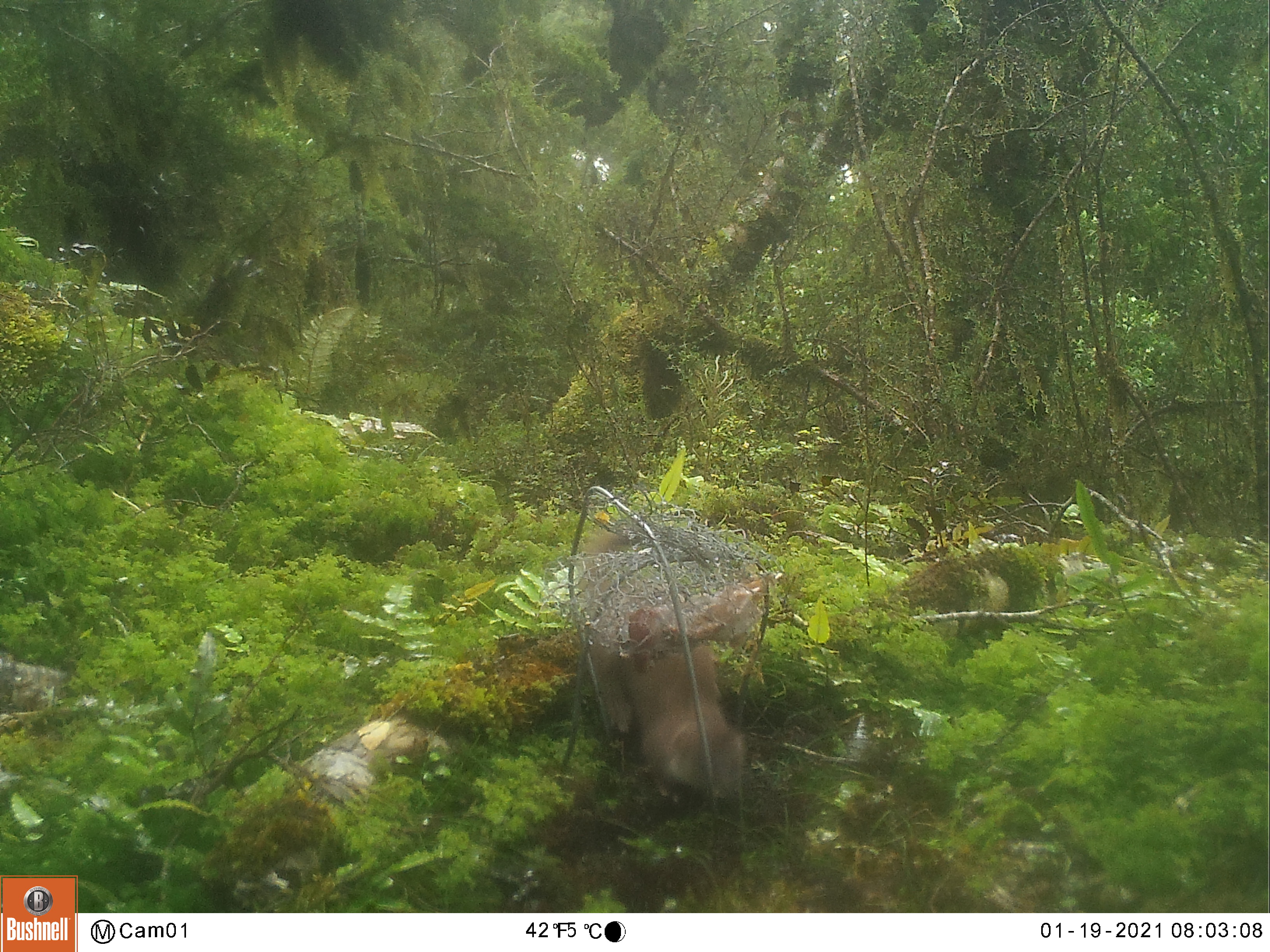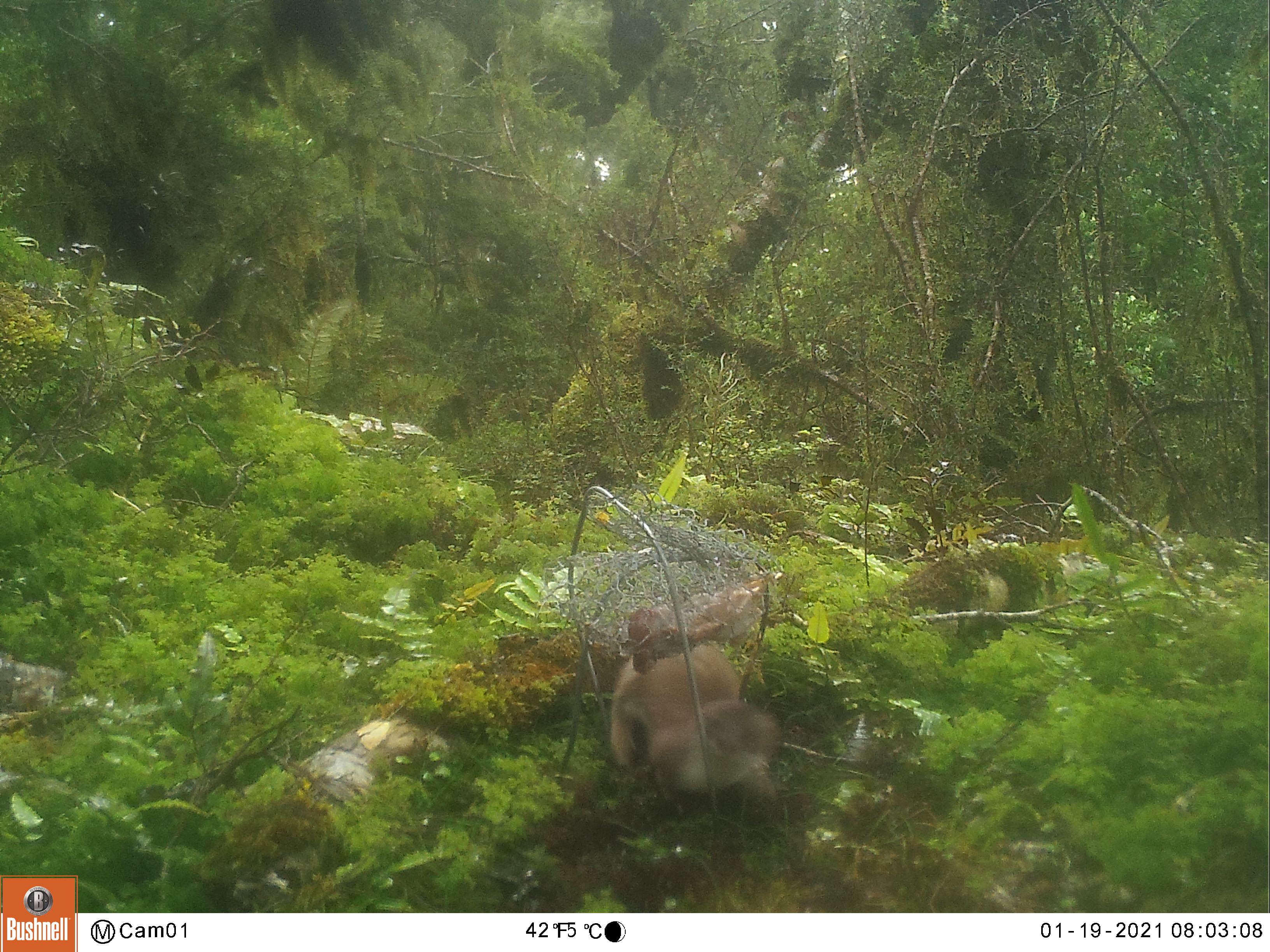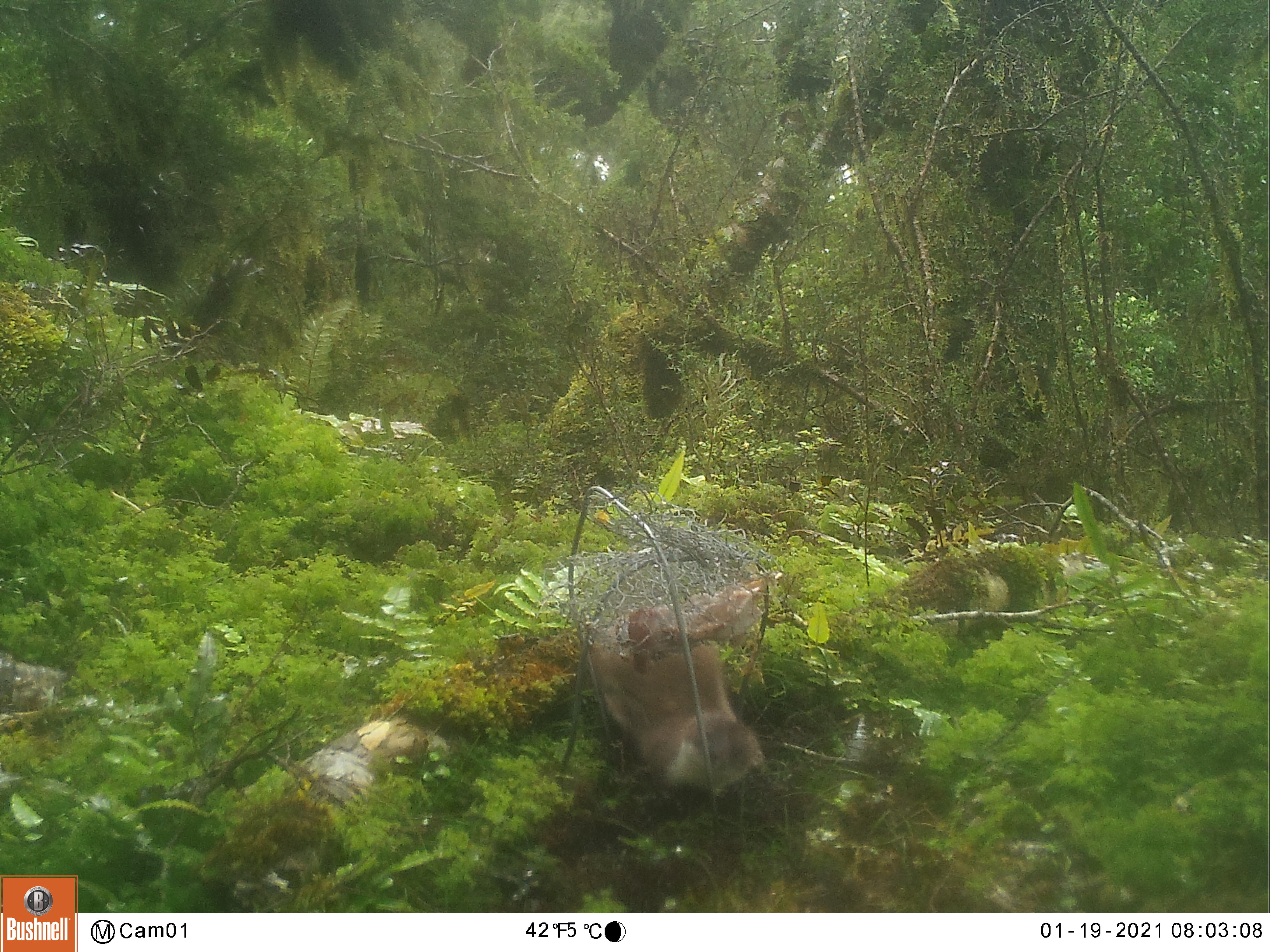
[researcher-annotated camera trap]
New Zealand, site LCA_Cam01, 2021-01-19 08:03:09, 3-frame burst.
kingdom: Animalia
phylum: Chordata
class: Mammalia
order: Carnivora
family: Mustelidae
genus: Mustela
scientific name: Mustela erminea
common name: stoat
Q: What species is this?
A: Stoat (Mustela erminea).